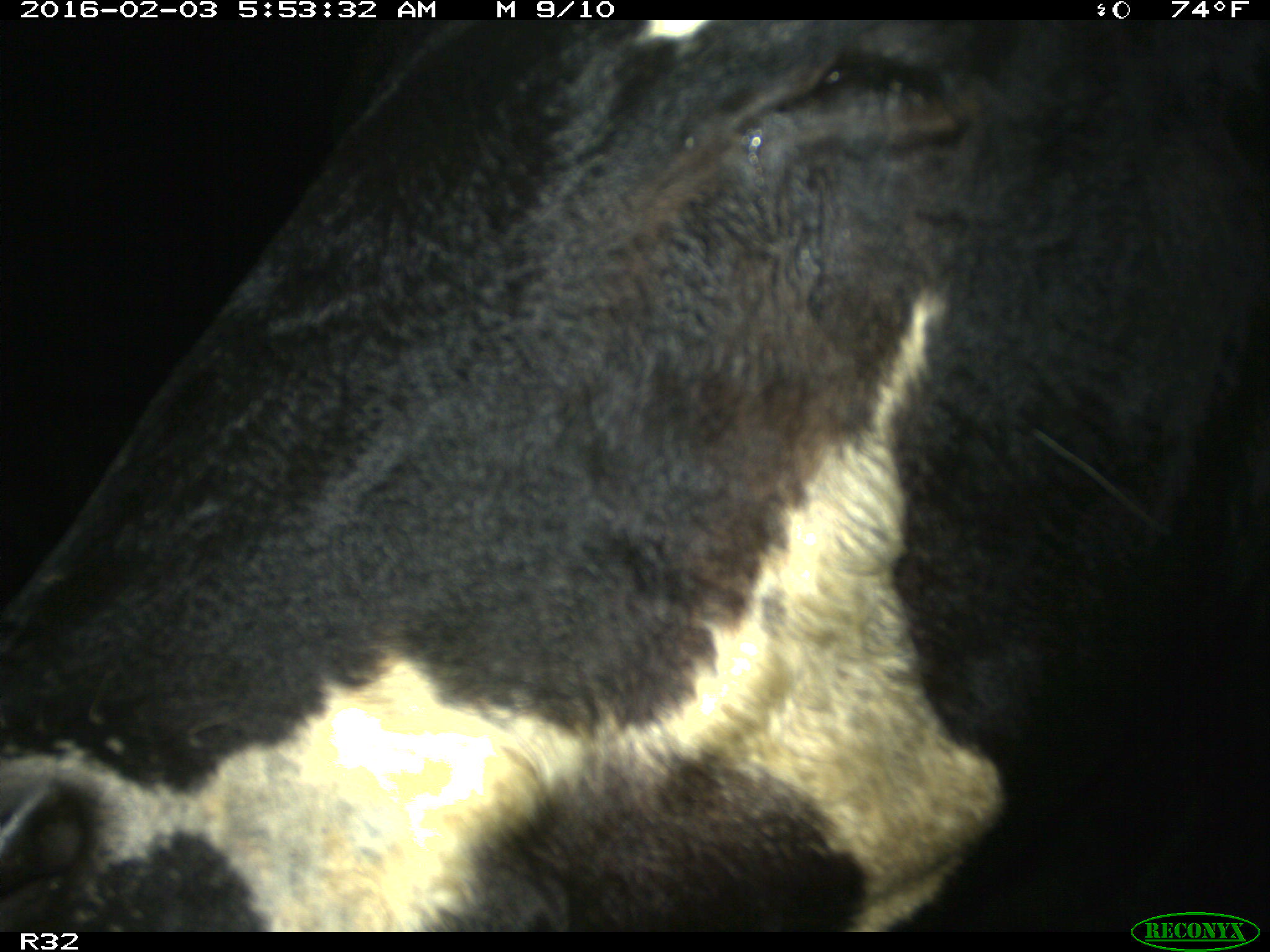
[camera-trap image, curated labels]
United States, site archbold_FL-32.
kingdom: Animalia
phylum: Chordata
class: Mammalia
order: Artiodactyla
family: Bovidae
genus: Bos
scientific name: Bos taurus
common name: domestic cow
Bos taurus (domestic cow).